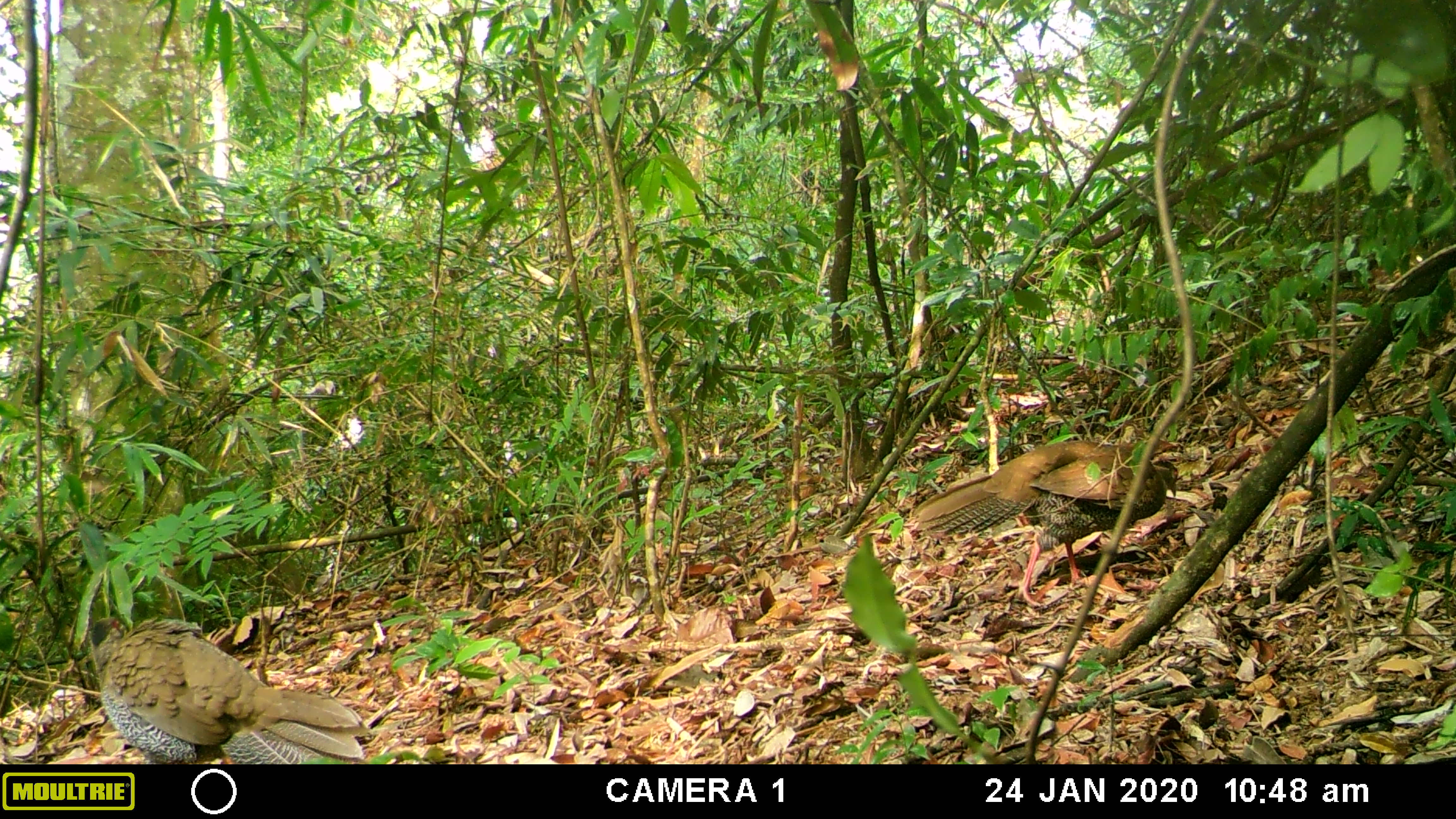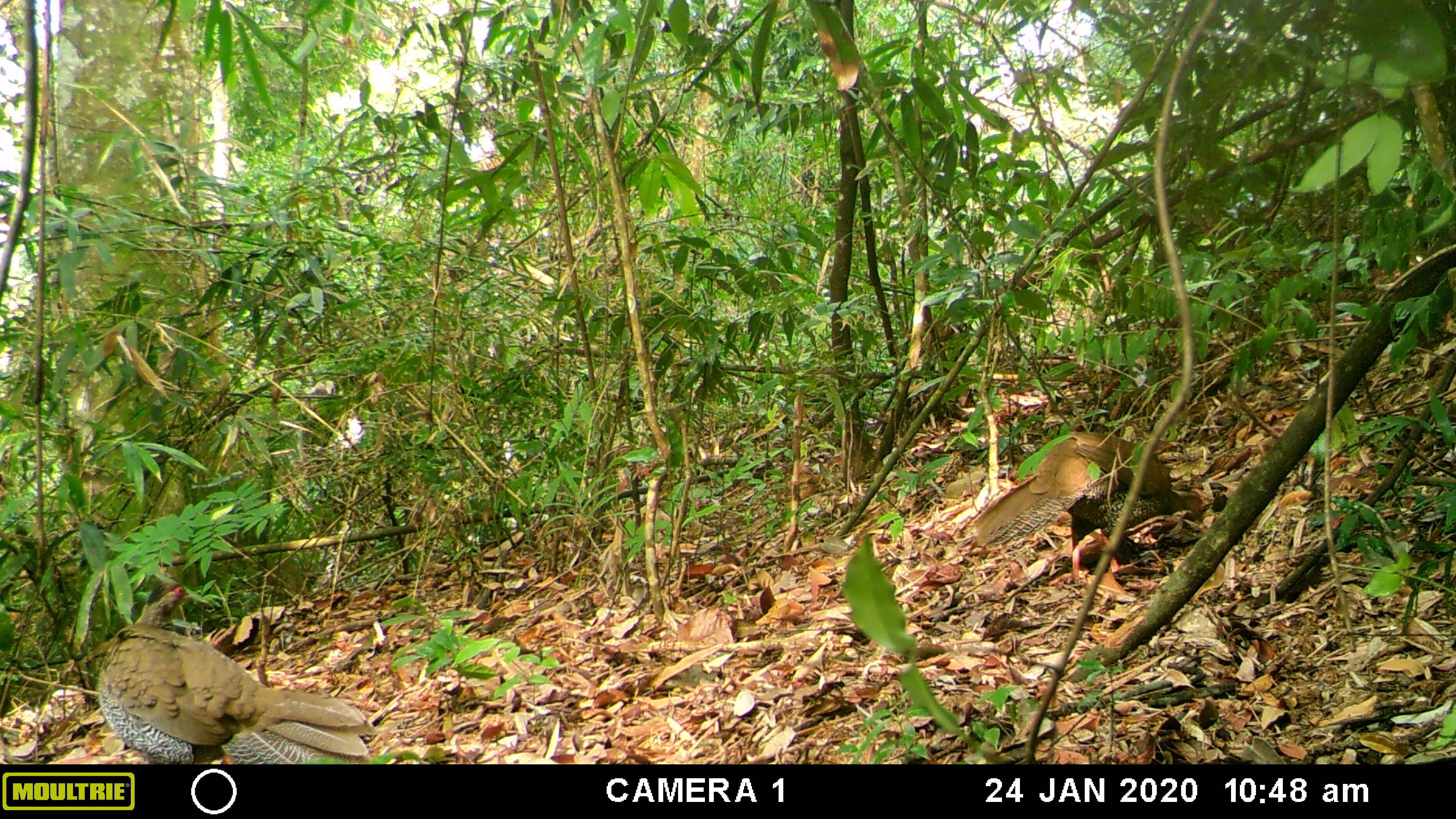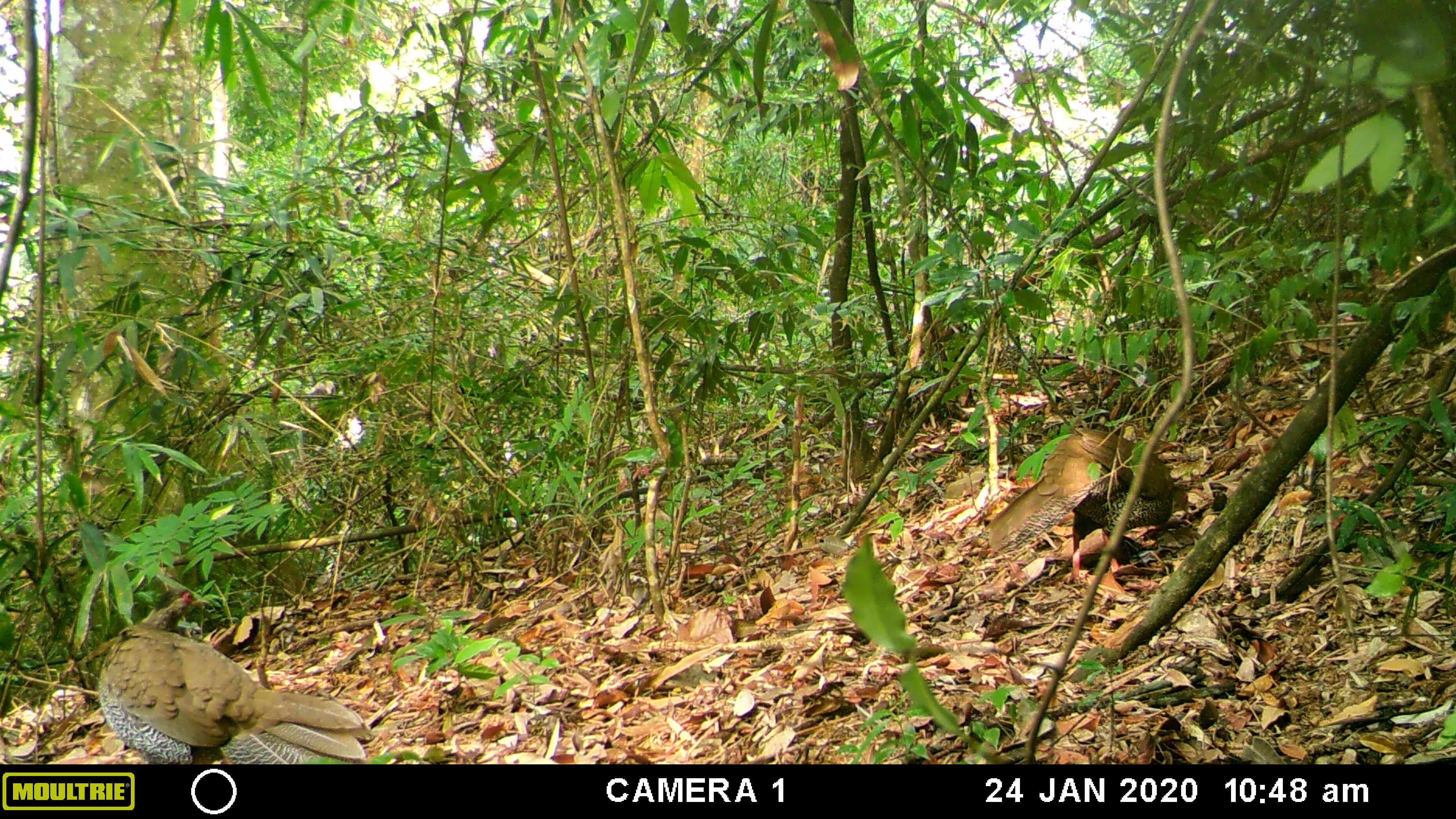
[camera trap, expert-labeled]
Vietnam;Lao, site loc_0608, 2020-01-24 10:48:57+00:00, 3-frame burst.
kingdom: Animalia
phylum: Chordata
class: Aves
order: Galliformes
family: Phasianidae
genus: Lophura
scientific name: Lophura nycthemera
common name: silver pheasant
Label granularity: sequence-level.